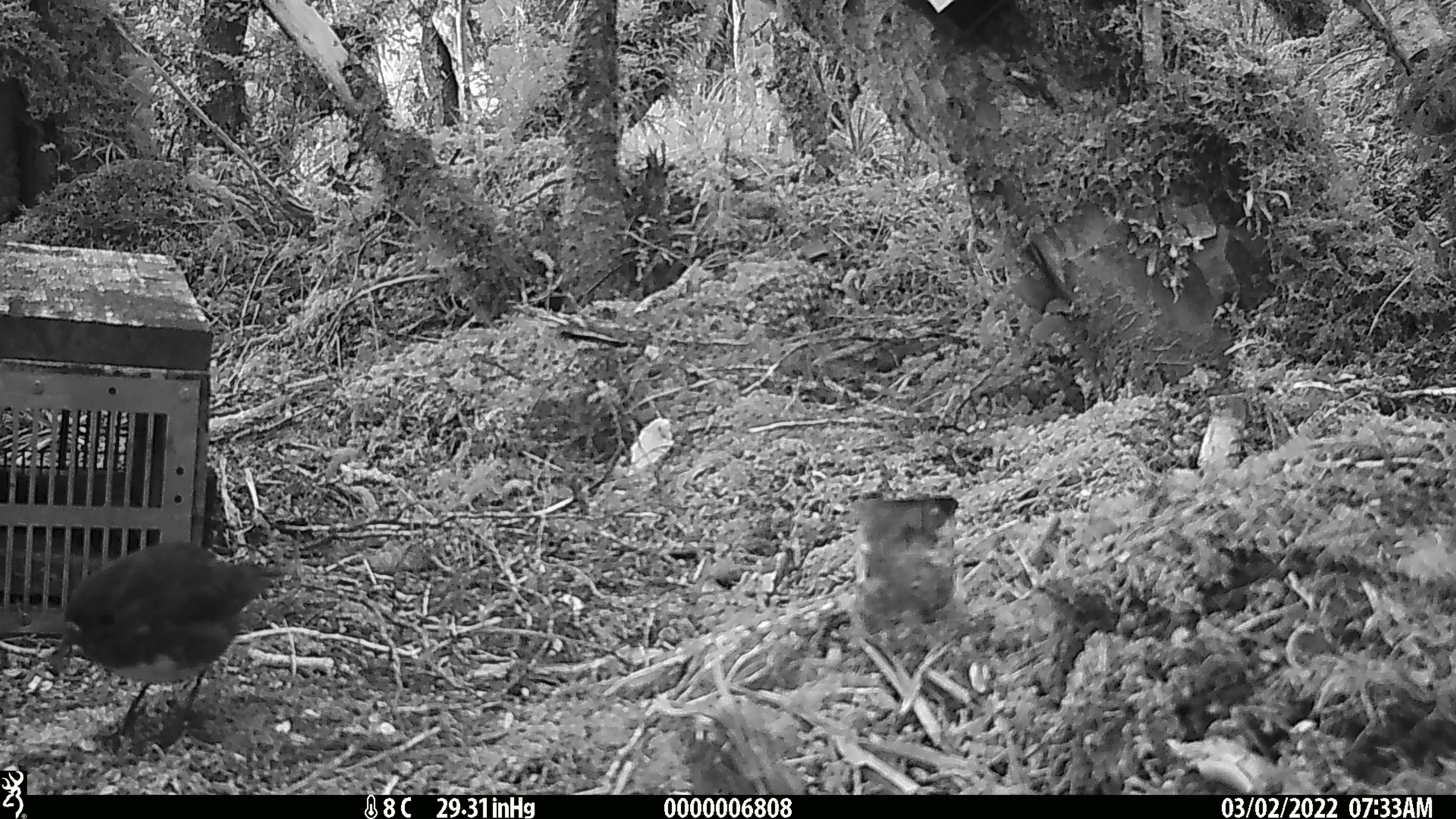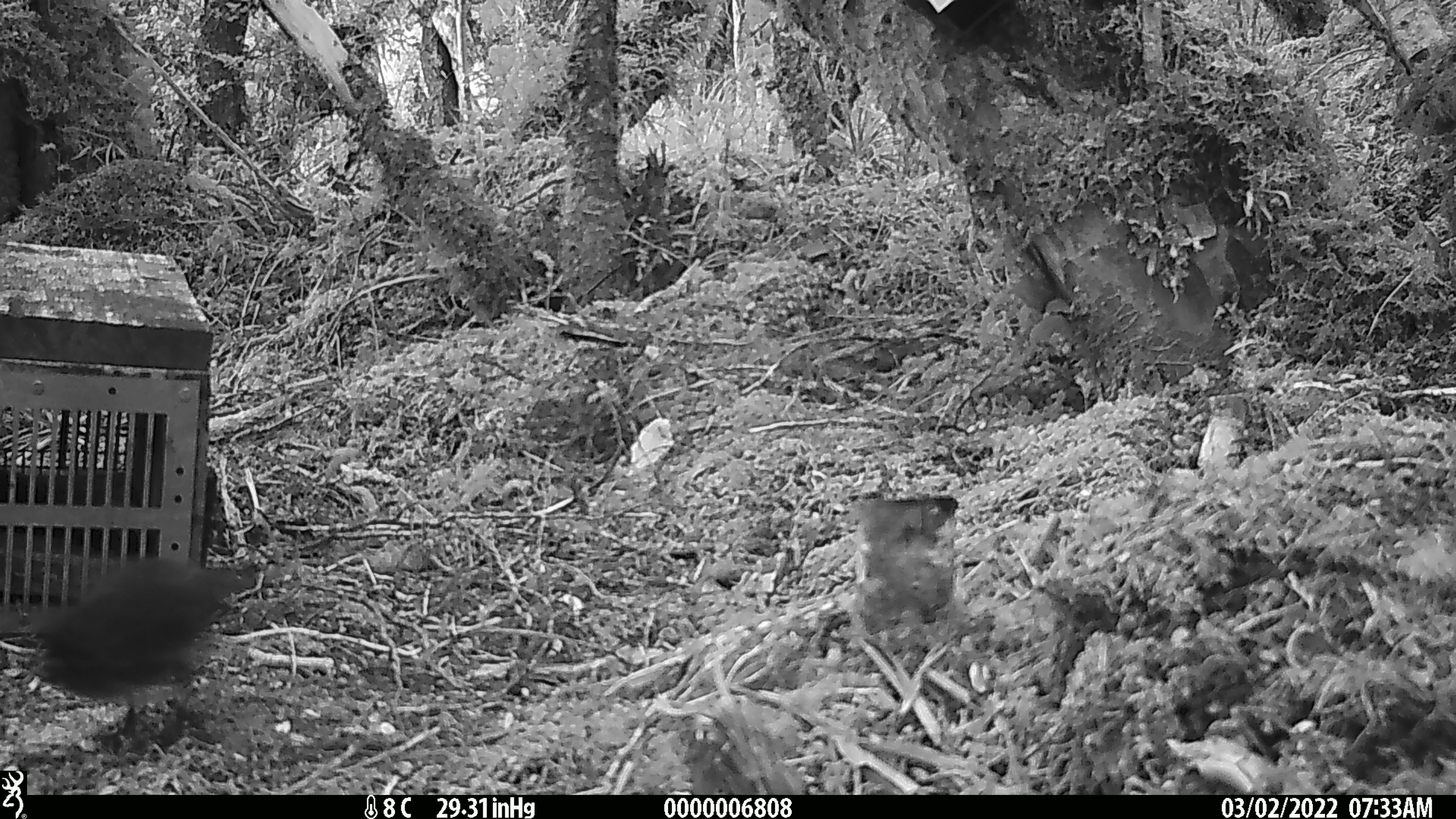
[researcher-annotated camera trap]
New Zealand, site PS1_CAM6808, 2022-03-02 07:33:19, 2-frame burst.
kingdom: Animalia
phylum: Chordata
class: Aves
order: Passeriformes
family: Petroicidae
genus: Petroica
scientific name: Petroica australis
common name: new zealand robin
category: robin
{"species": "robin (new zealand robin) (Petroica australis)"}